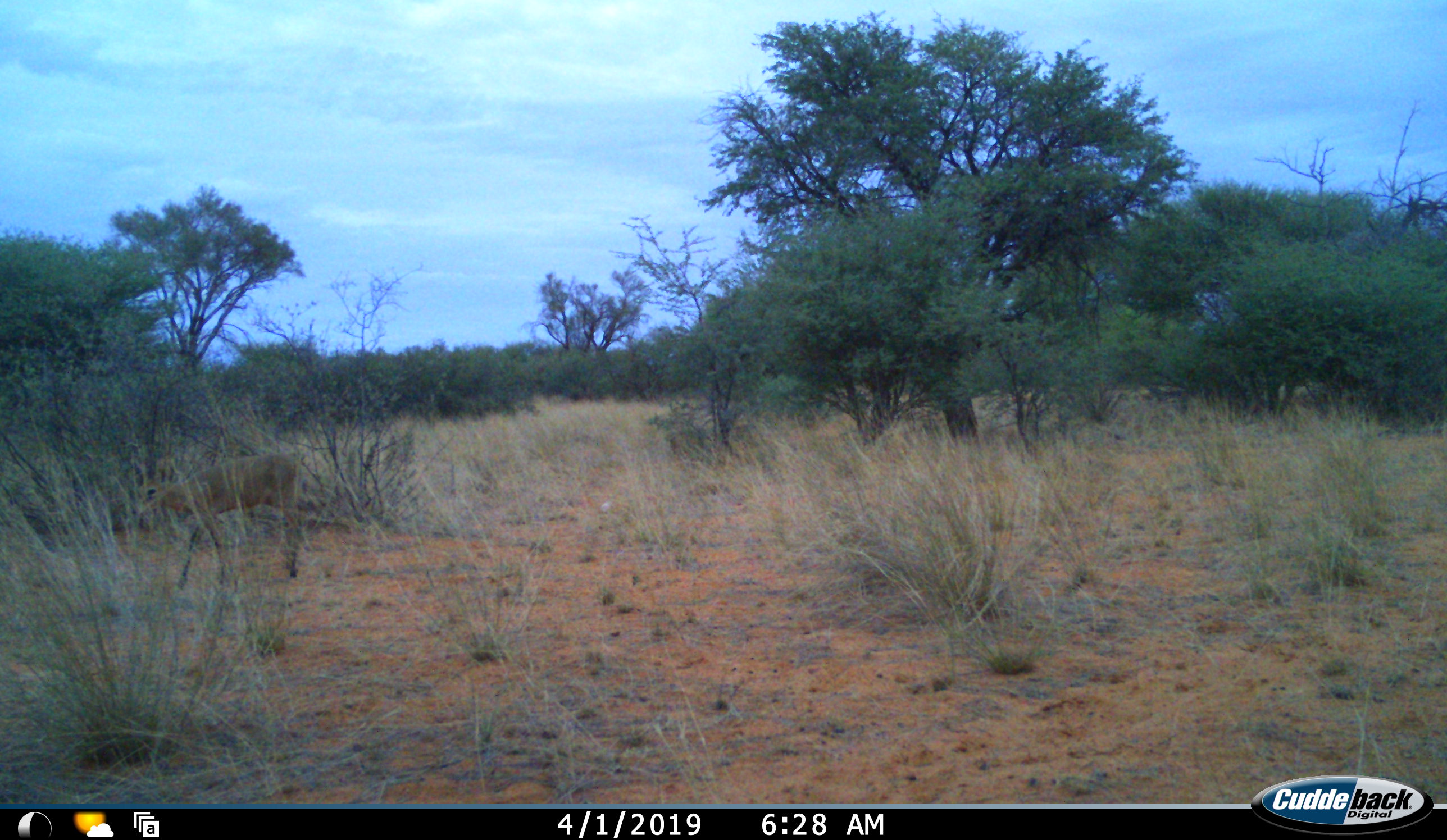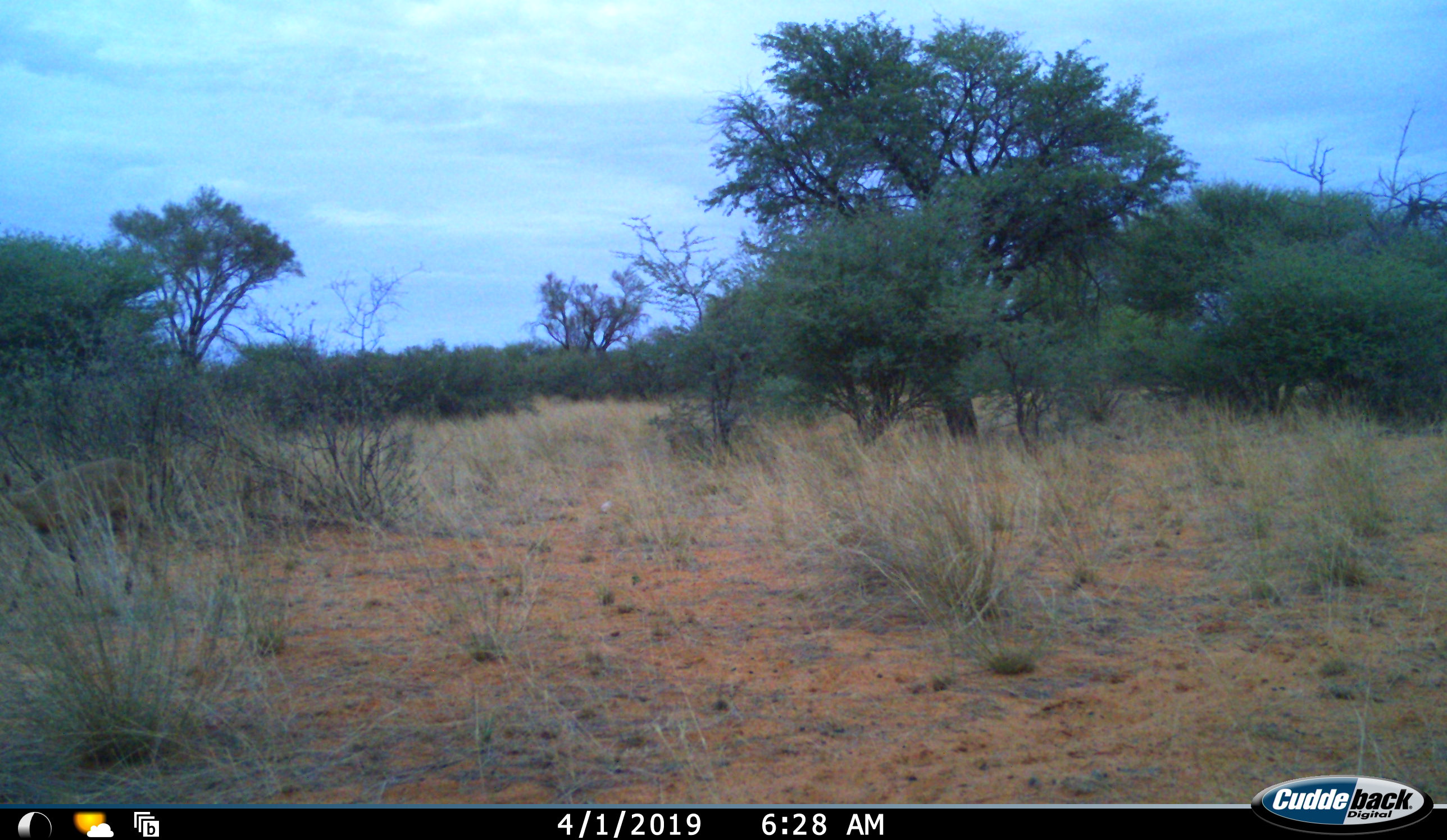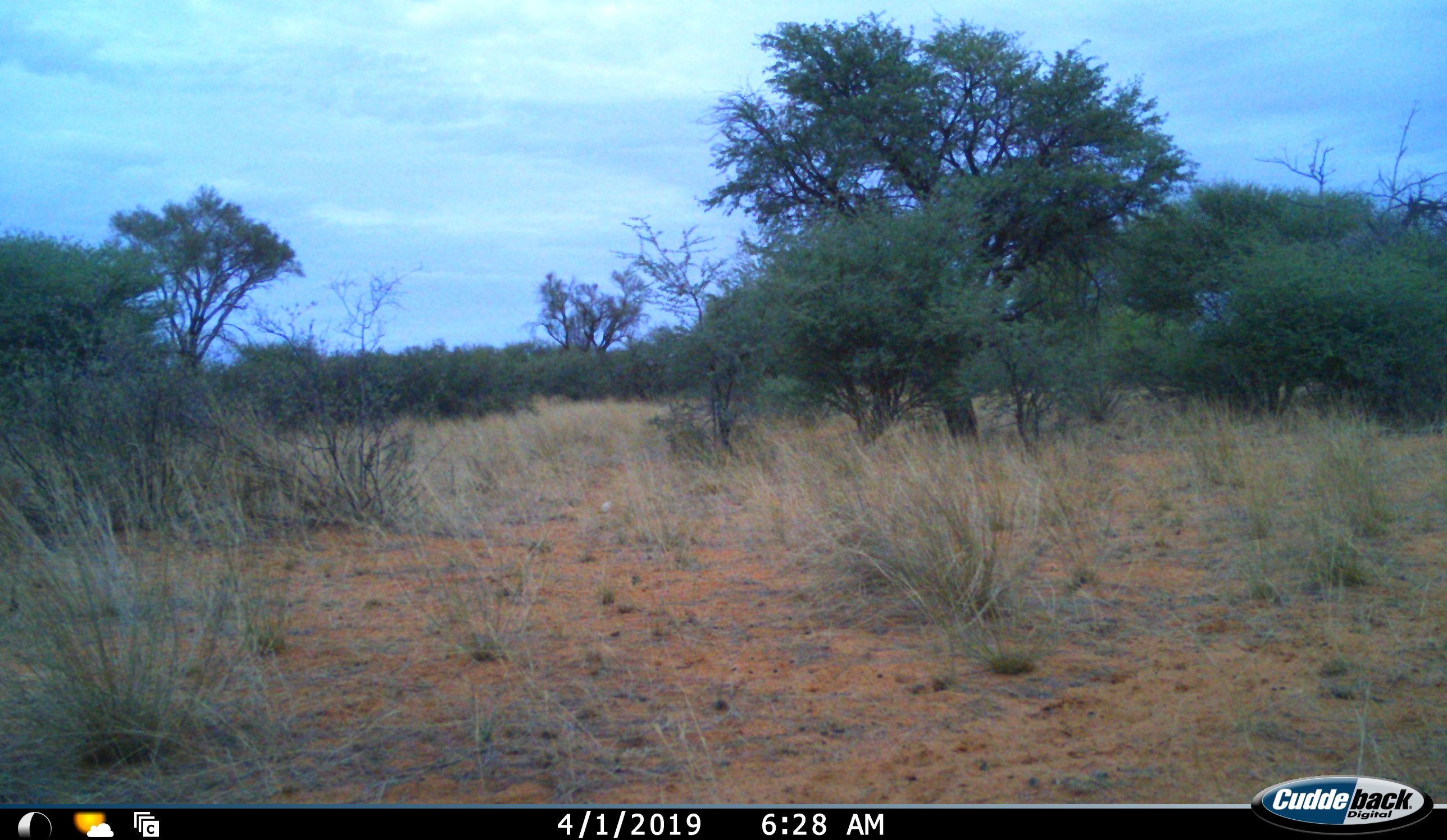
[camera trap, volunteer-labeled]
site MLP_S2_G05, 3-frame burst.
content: unidentified animal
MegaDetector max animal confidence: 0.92